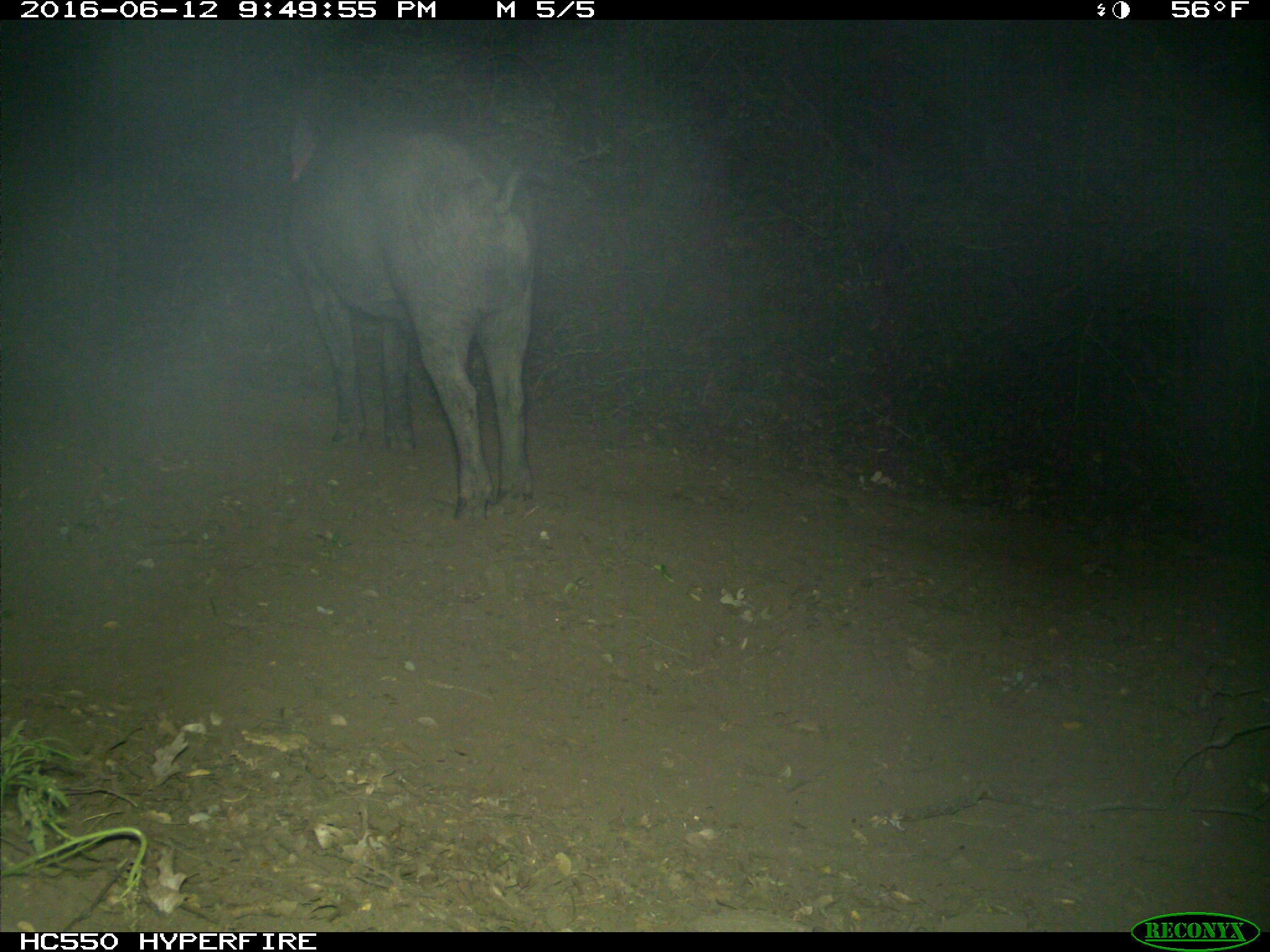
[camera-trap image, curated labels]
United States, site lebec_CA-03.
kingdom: Animalia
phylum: Chordata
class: Mammalia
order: Artiodactyla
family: Suidae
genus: Sus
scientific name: Sus scrofa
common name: wild boar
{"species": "Sus scrofa (wild boar)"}